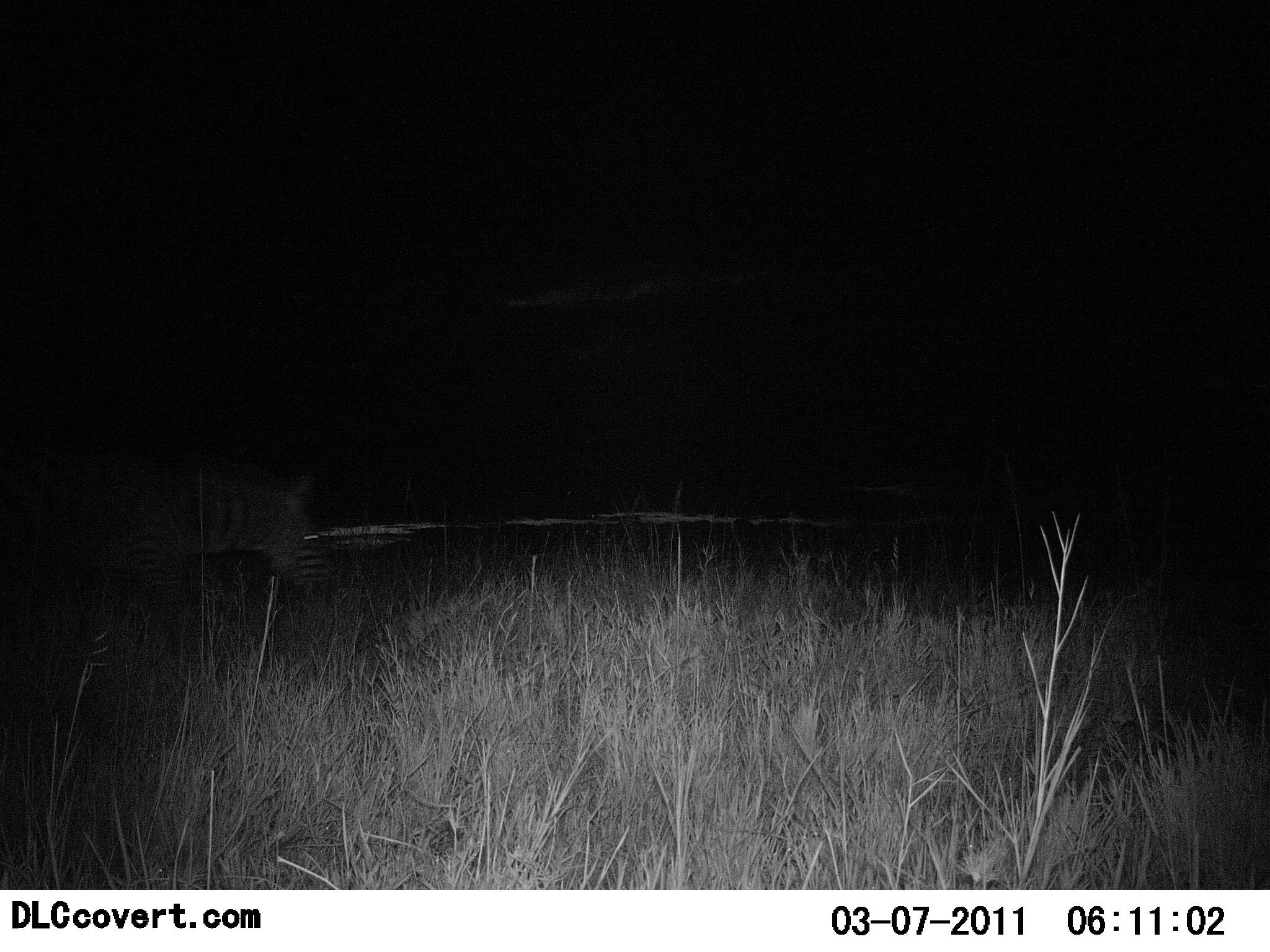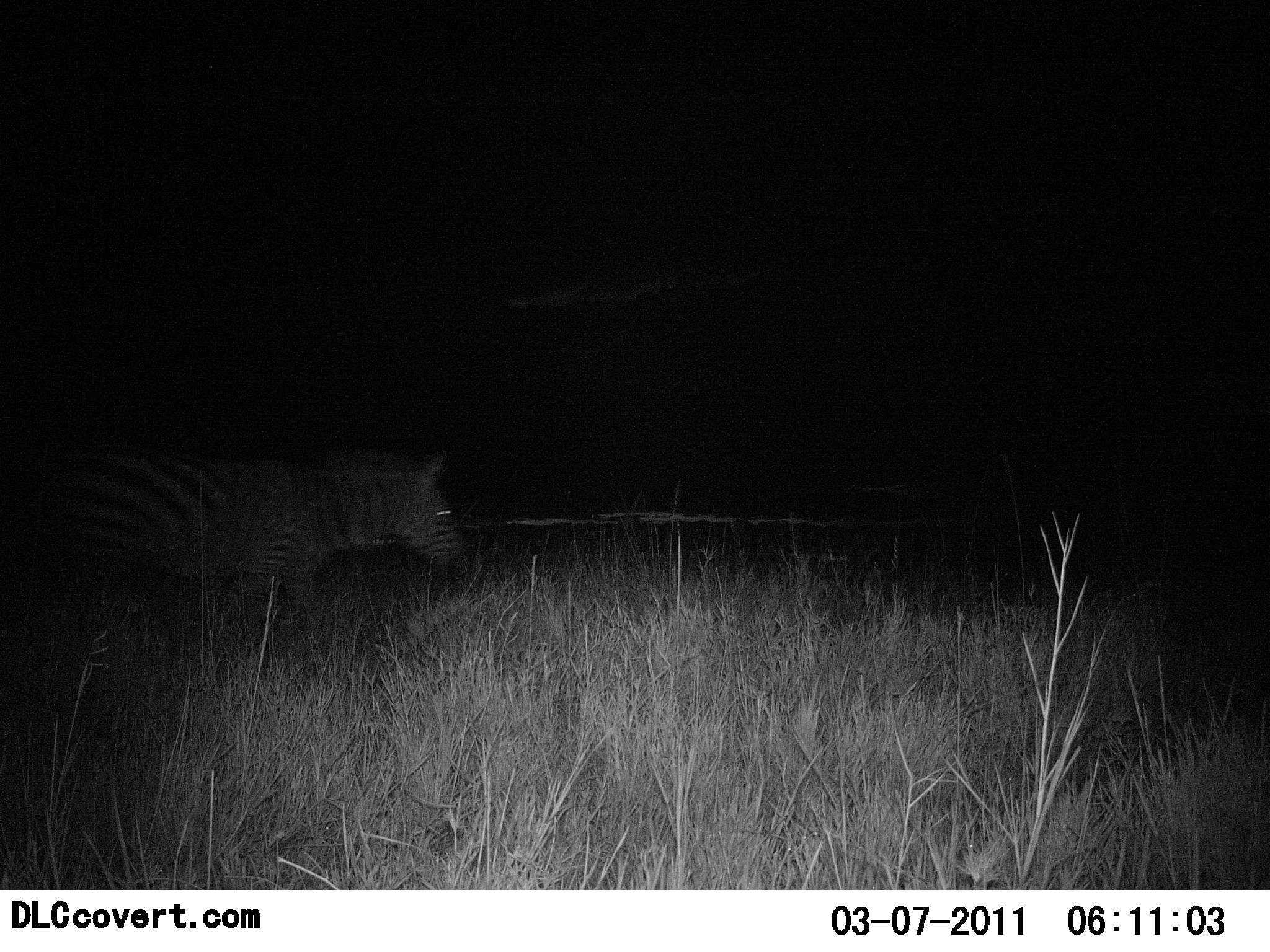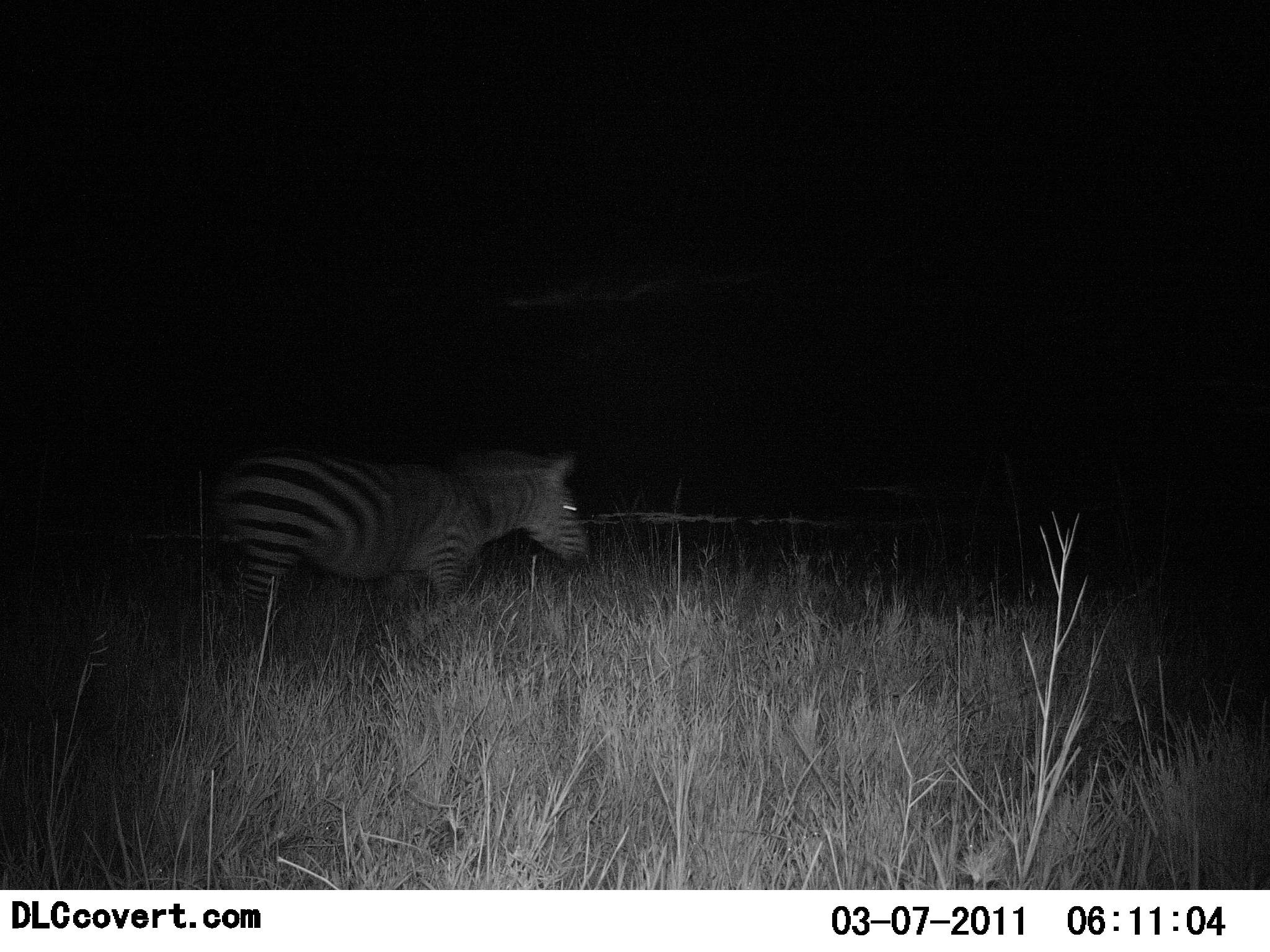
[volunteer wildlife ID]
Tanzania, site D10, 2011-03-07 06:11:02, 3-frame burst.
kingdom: Animalia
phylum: Chordata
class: Mammalia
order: Perissodactyla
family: Equidae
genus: Equus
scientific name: Equus quagga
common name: plains zebra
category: zebra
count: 1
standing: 0%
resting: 0%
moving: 100%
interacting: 0%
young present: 0%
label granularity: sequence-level